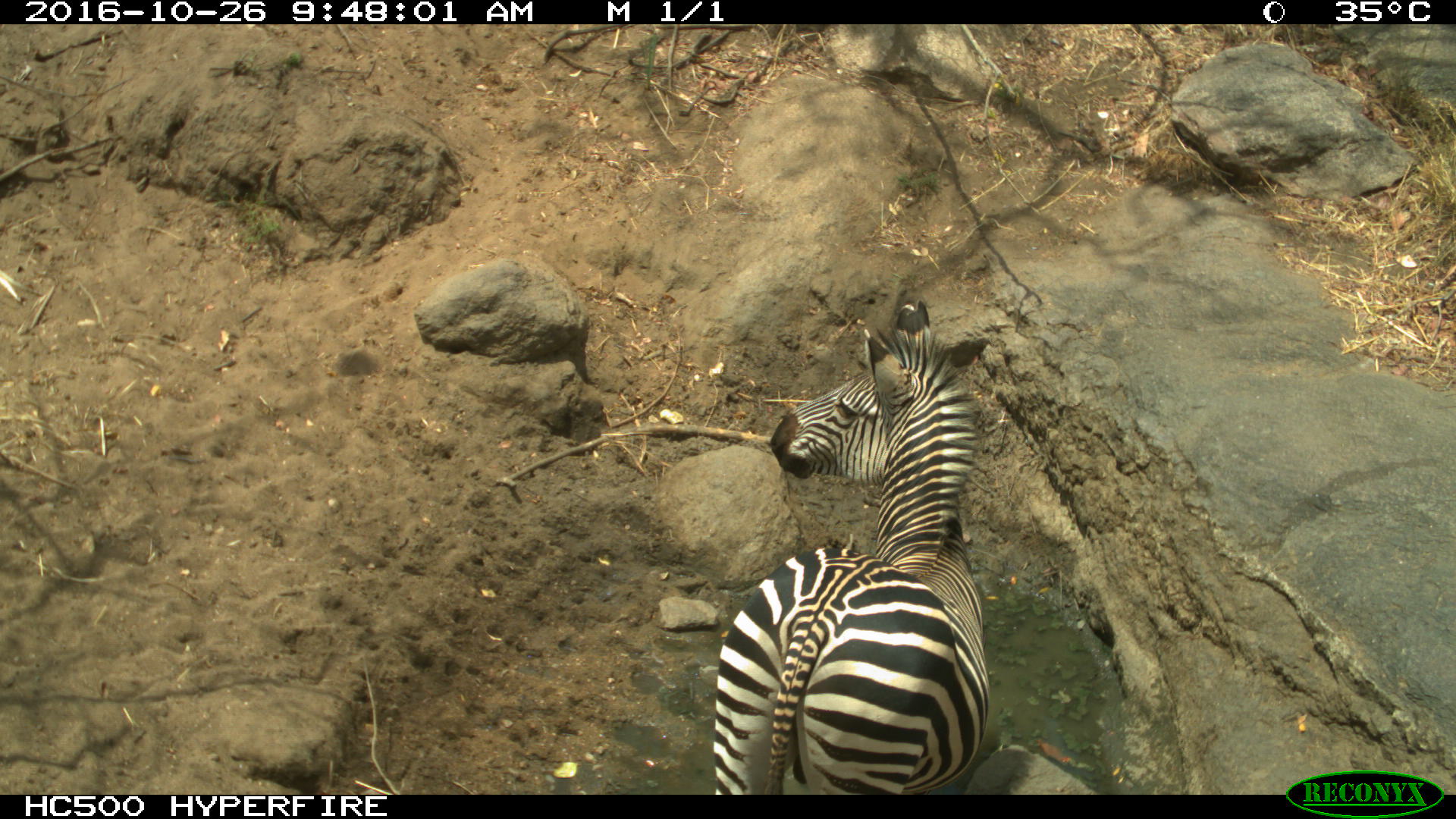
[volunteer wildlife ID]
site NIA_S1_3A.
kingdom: Animalia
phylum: Chordata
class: Mammalia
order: Perissodactyla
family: Equidae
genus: Equus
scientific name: Equus quagga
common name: plains zebra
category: zebraplains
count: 1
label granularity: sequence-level